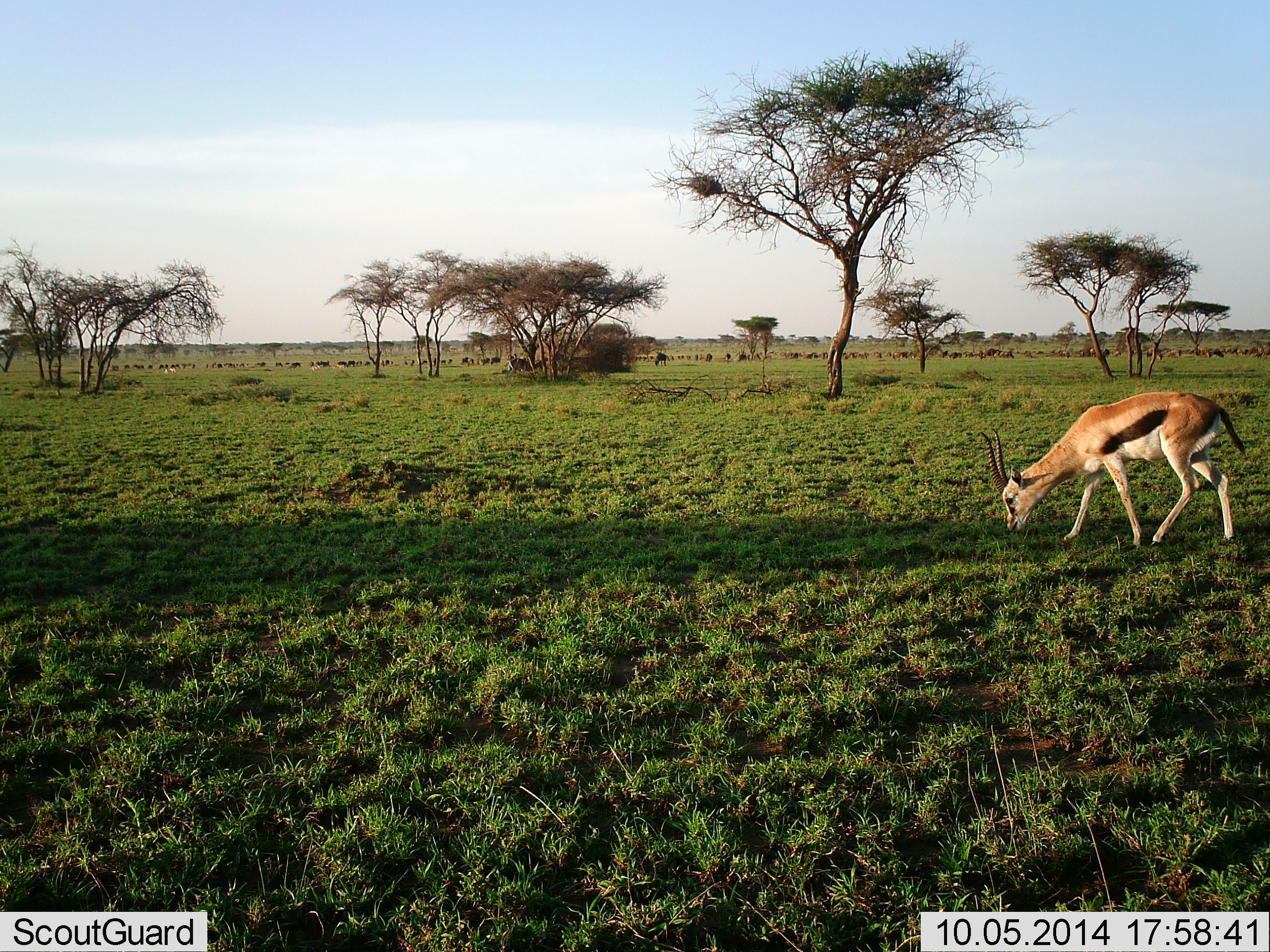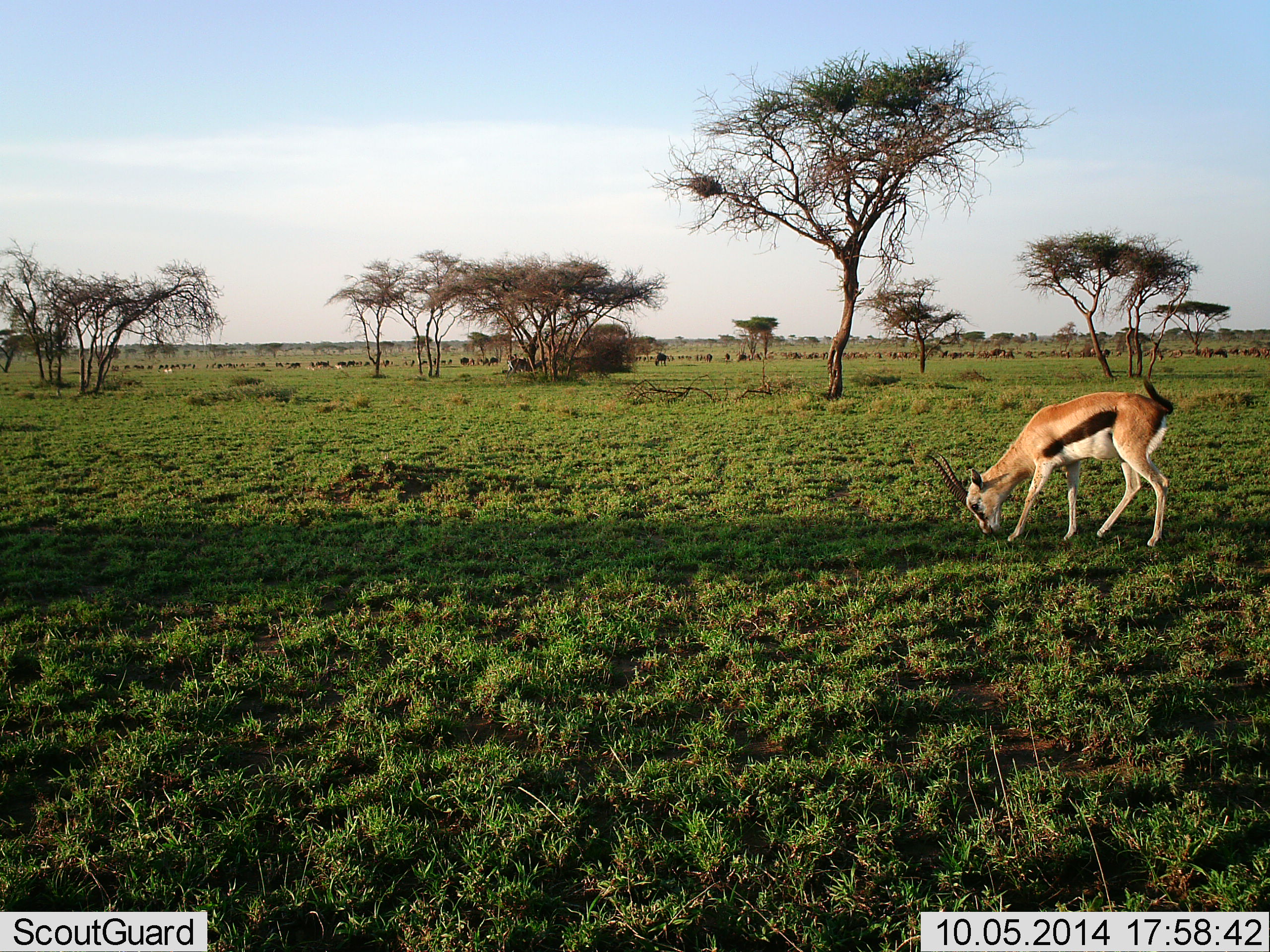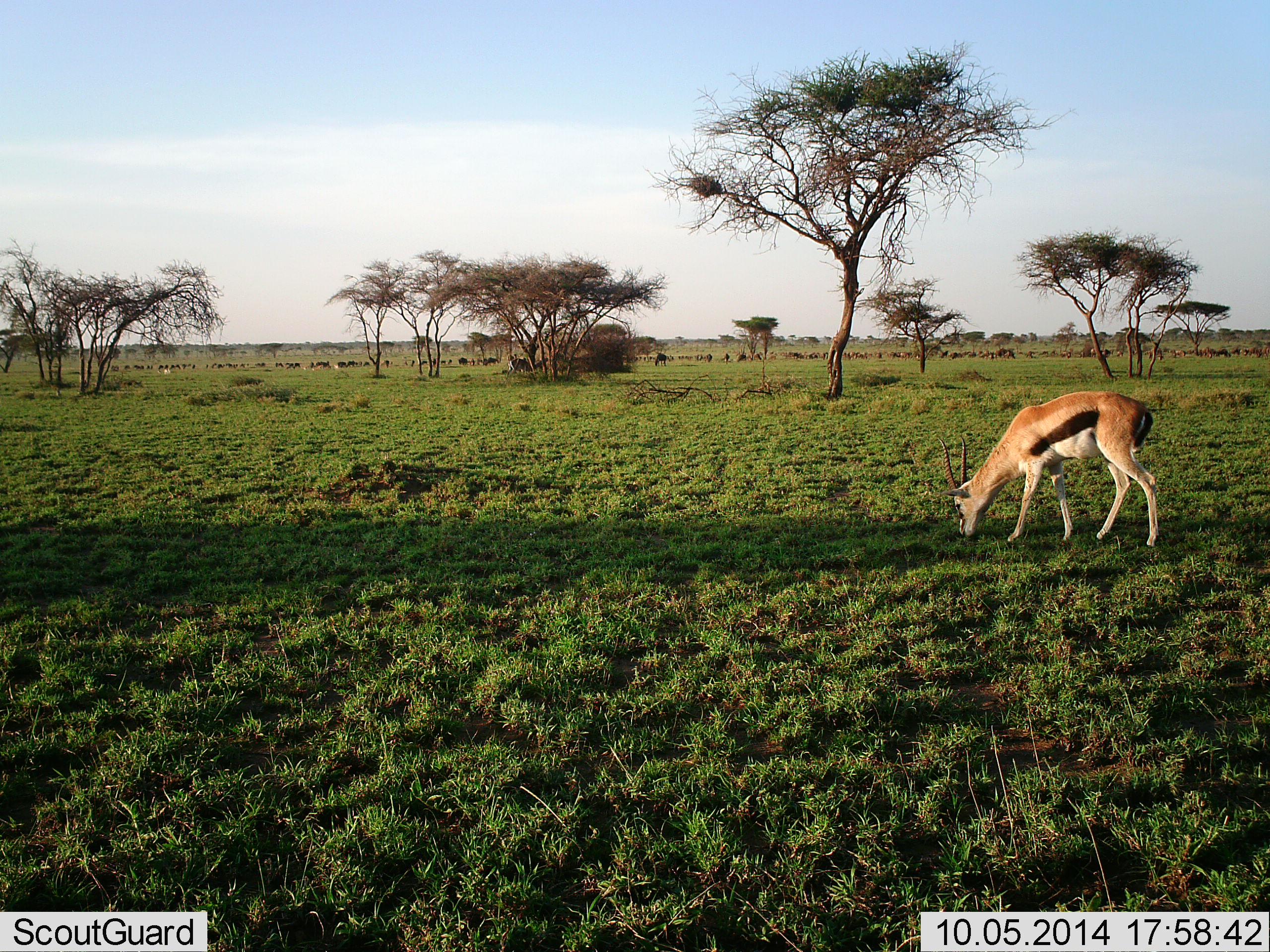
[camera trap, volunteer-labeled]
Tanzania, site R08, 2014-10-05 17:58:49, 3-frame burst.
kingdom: Animalia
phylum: Chordata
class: Mammalia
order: Artiodactyla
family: Bovidae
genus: Eudorcas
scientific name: Eudorcas thomsonii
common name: thomson's gazelle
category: gazellethomsons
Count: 1.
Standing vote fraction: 0%.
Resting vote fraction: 0%.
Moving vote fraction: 7%.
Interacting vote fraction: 0%.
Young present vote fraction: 0%.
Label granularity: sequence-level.